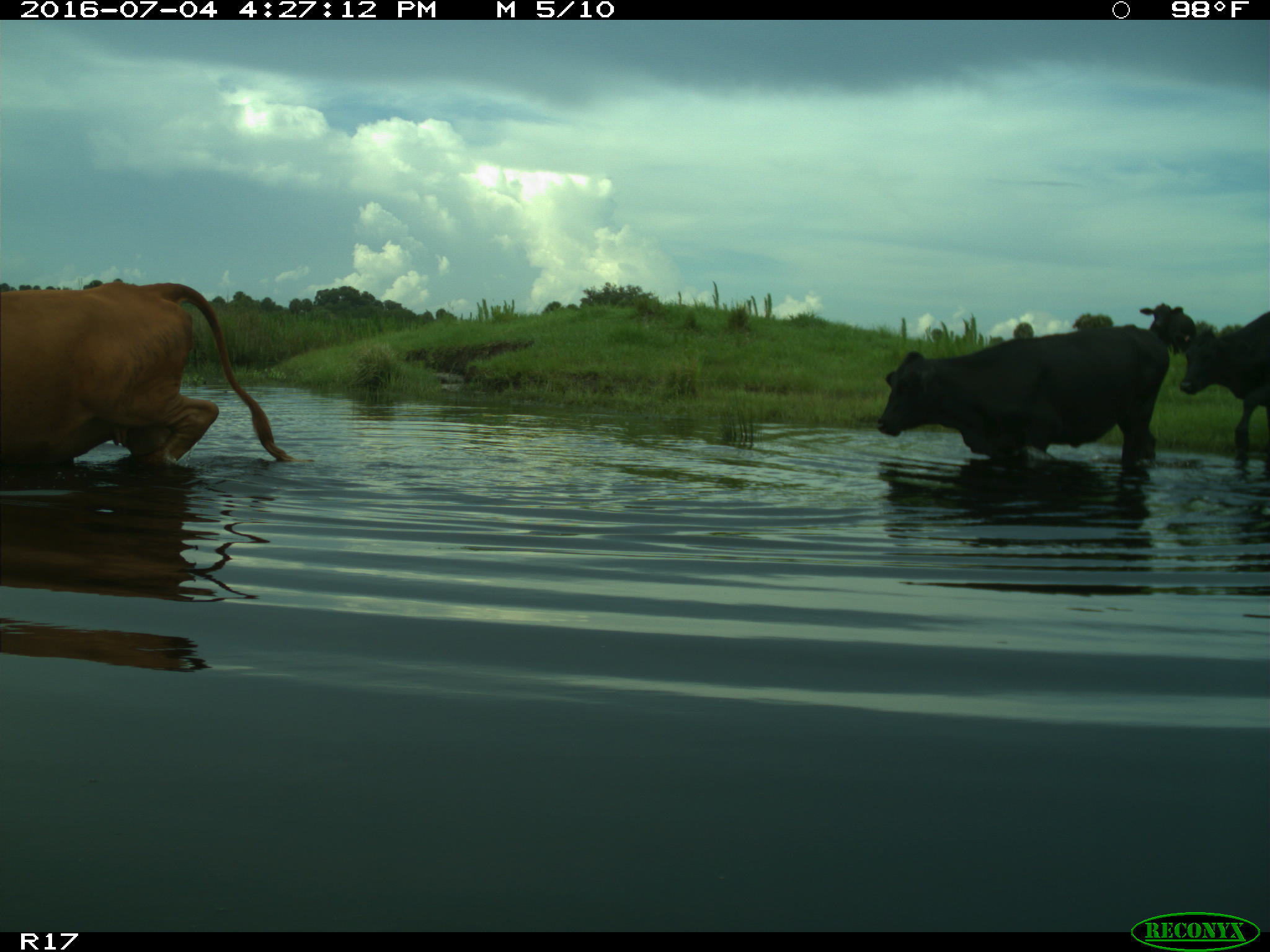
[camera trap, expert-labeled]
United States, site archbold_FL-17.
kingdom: Animalia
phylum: Chordata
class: Mammalia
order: Artiodactyla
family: Bovidae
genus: Bos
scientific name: Bos taurus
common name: domestic cow